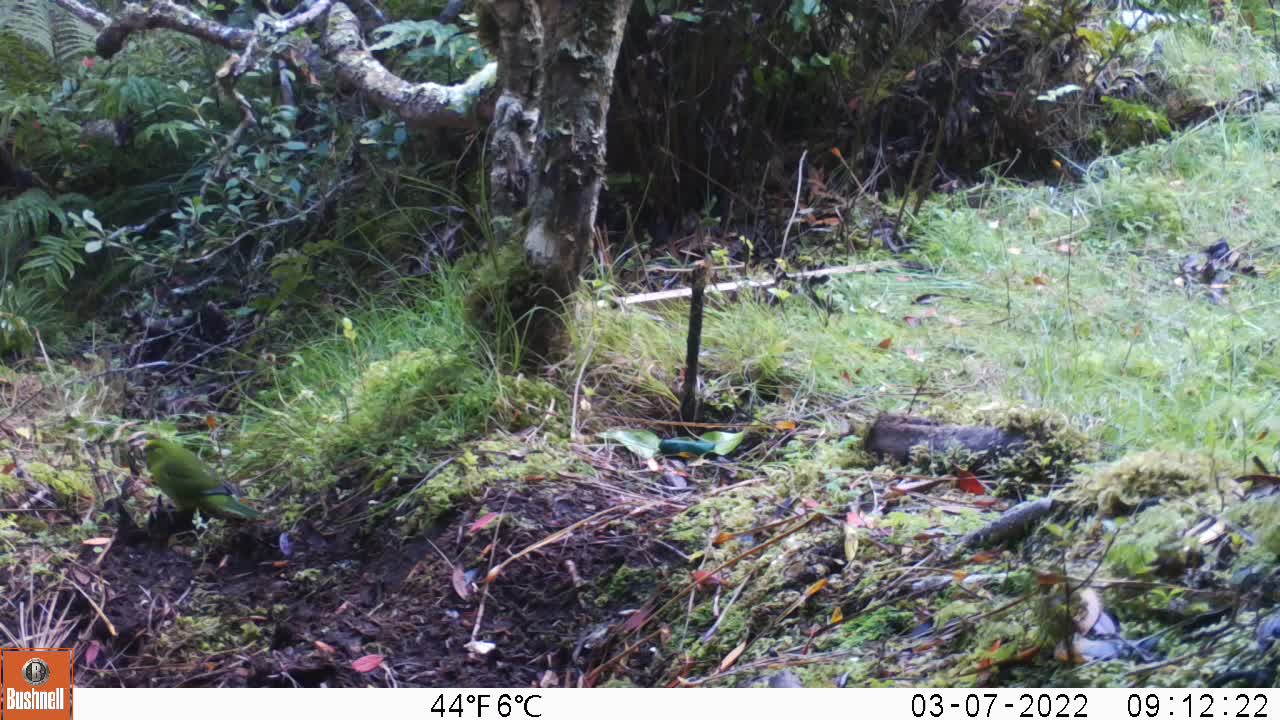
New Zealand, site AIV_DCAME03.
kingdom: Animalia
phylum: Chordata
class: Aves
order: Psittaciformes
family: Psittaculidae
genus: Cyanoramphus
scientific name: Cyanoramphus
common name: parakeet